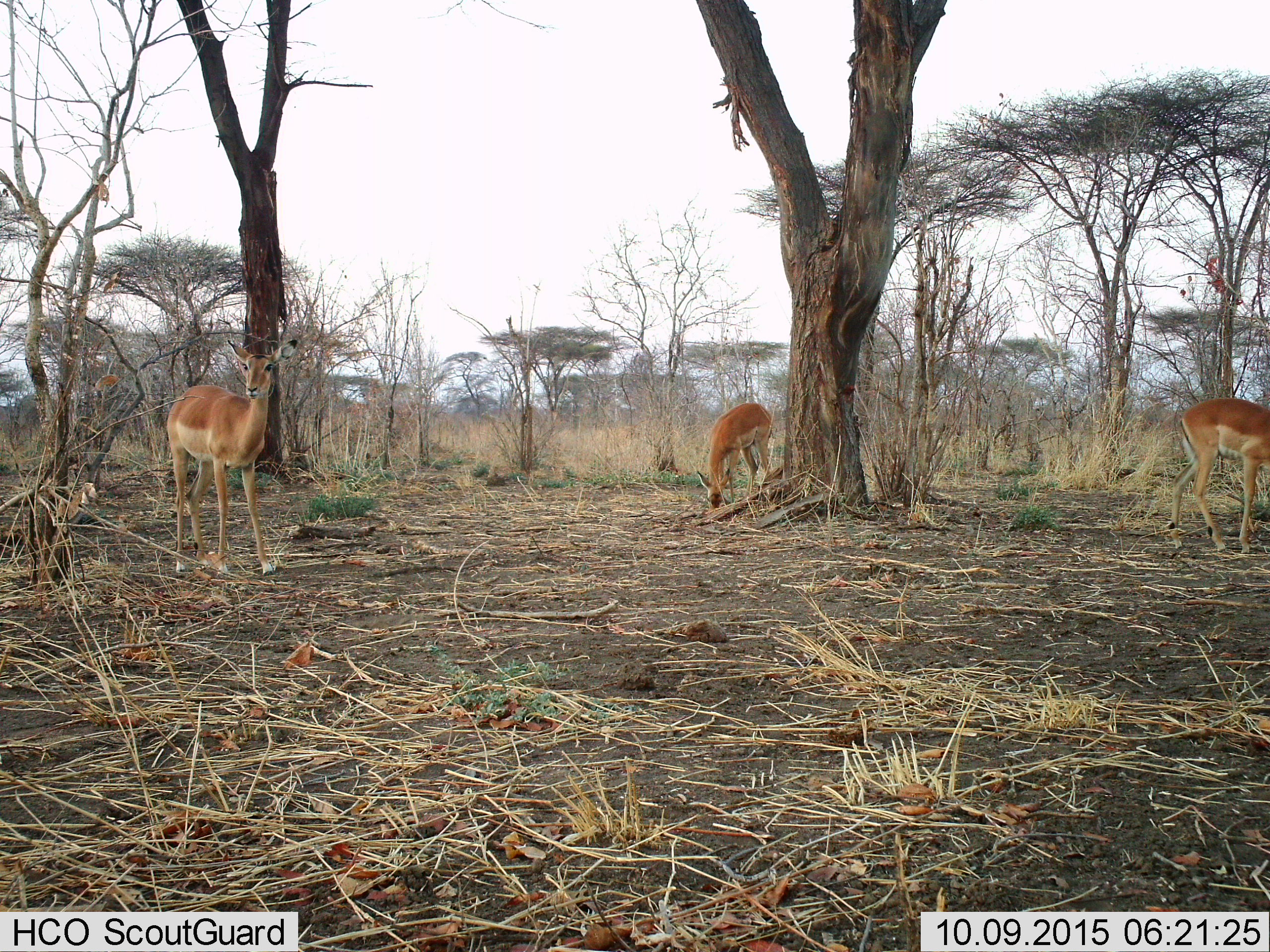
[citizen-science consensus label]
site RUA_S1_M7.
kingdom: Animalia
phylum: Chordata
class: Mammalia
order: Artiodactyla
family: Bovidae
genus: Aepyceros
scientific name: Aepyceros melampus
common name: impala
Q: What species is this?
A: Impala (Aepyceros melampus).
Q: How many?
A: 3.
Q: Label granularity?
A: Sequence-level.